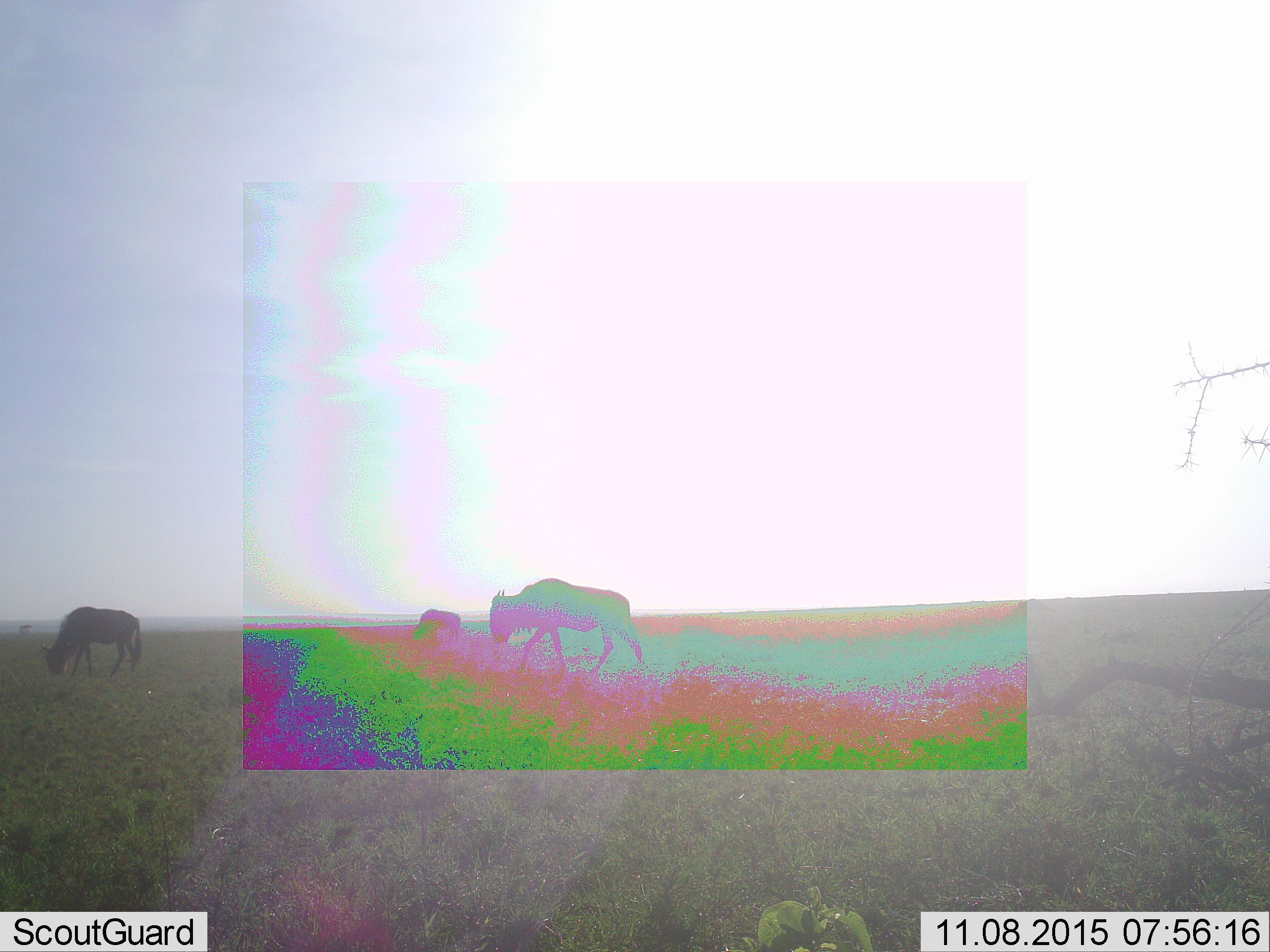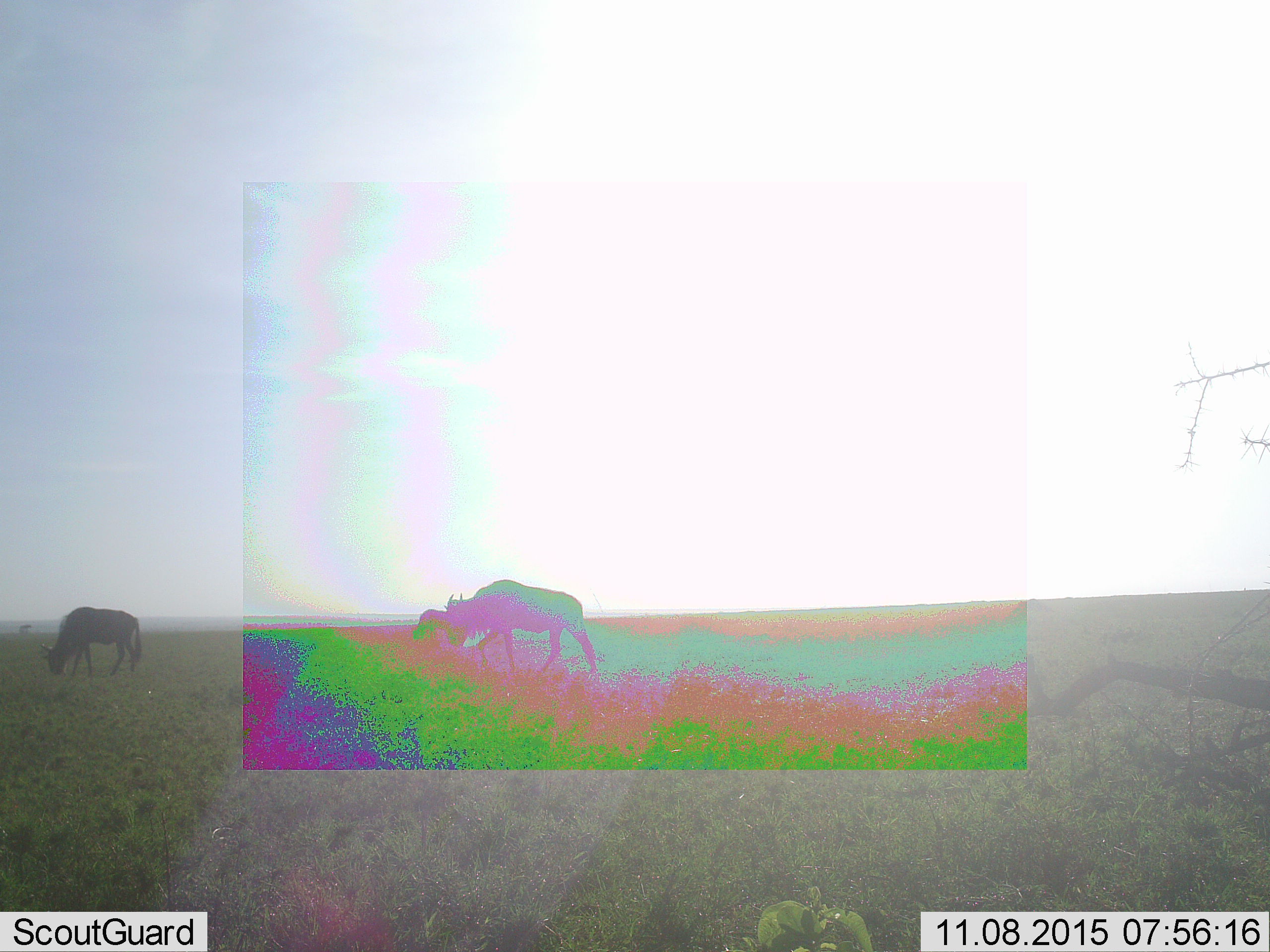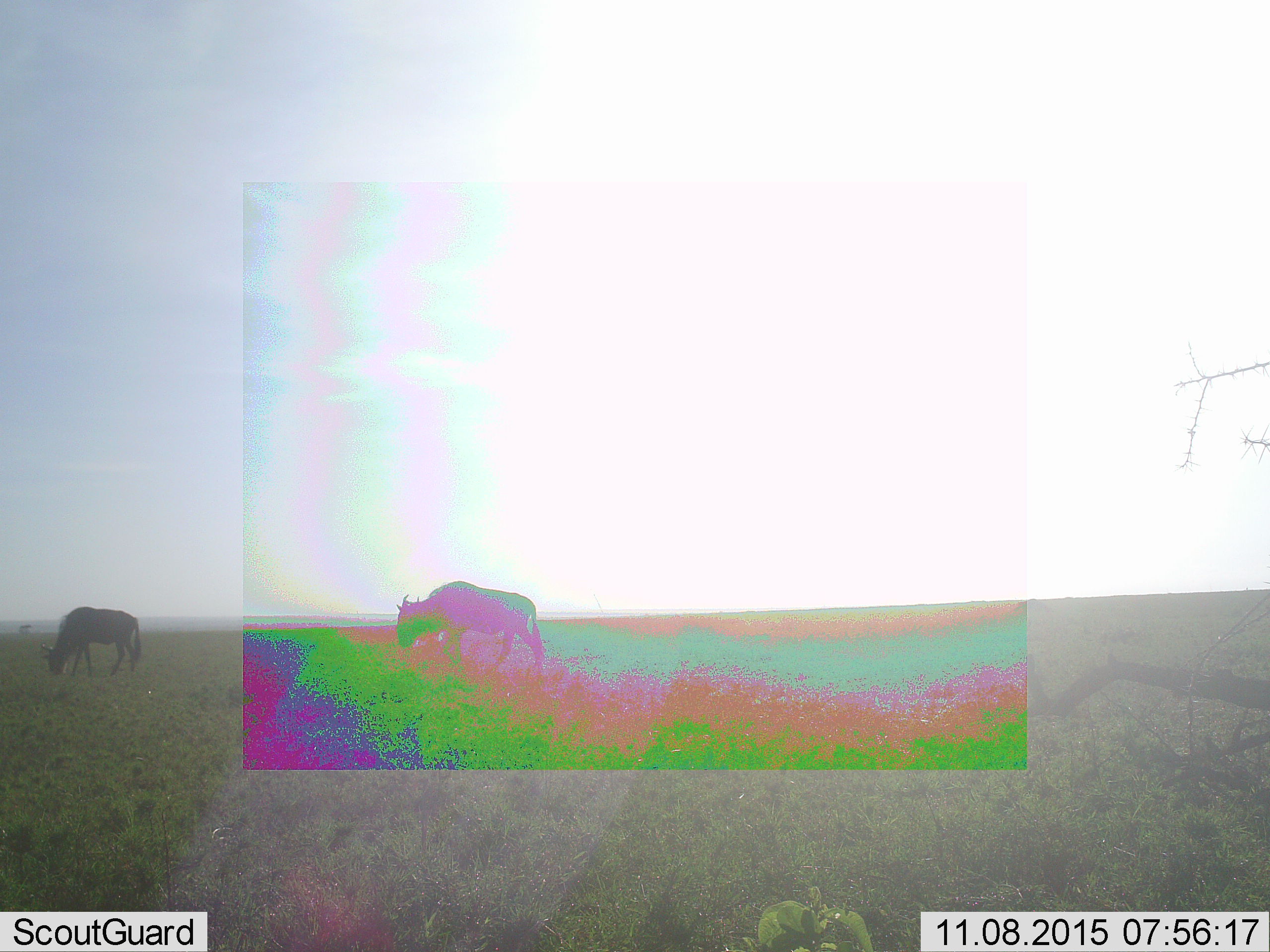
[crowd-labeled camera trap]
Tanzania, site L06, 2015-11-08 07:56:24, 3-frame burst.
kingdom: Animalia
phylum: Chordata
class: Mammalia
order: Artiodactyla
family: Bovidae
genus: Connochaetes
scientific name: Connochaetes taurinus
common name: blue wildebeest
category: wildebeest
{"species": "wildebeest (blue wildebeest) (Connochaetes taurinus)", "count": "3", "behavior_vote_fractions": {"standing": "30%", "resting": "0%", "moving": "70%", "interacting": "0%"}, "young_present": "0%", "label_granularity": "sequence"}